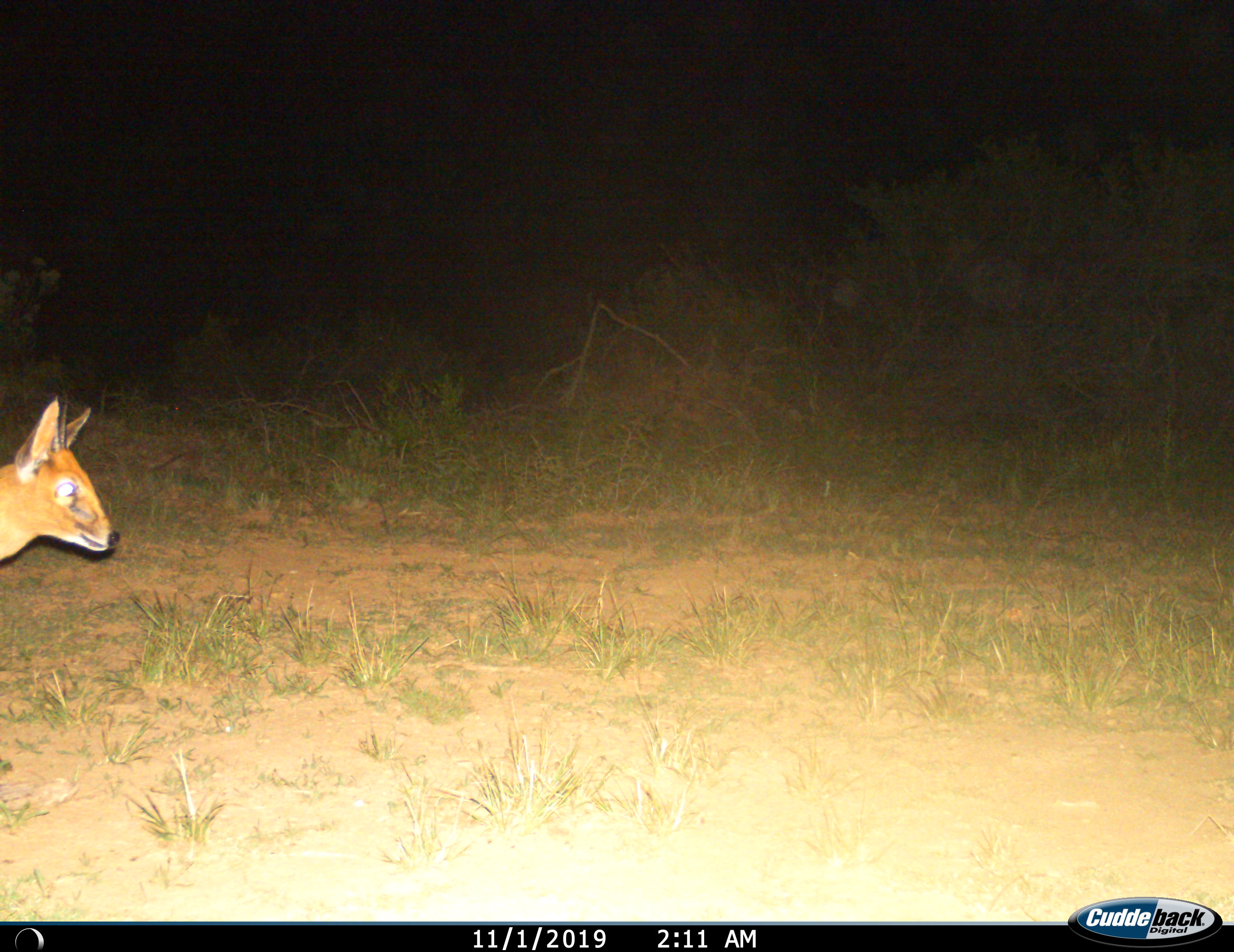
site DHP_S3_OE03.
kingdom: Animalia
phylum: Chordata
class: Mammalia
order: Artiodactyla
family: Bovidae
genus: Oreotragus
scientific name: Oreotragus oreotragus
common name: klipspringer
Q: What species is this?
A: Klipspringer (Oreotragus oreotragus).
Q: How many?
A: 1.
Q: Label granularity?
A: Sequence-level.